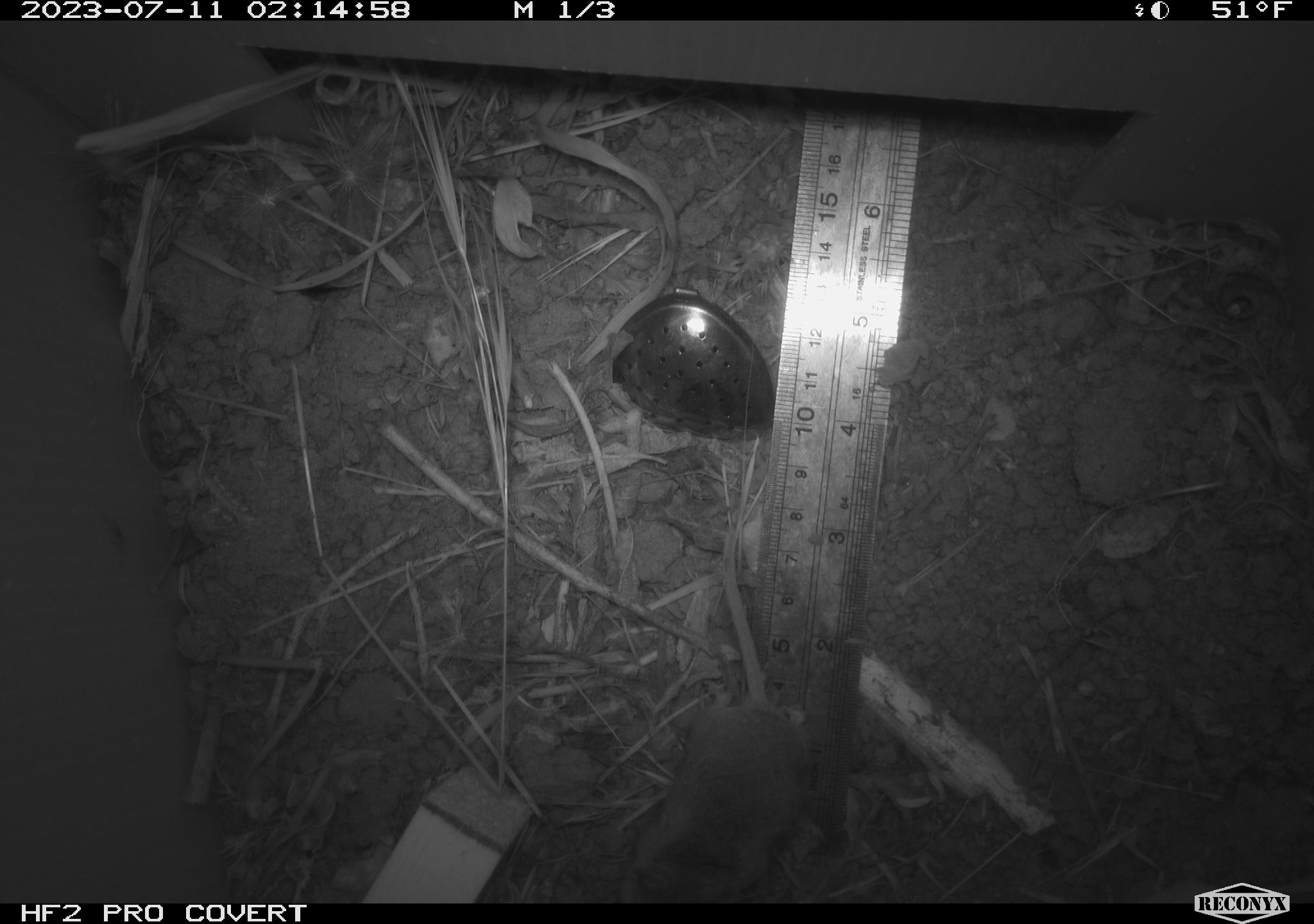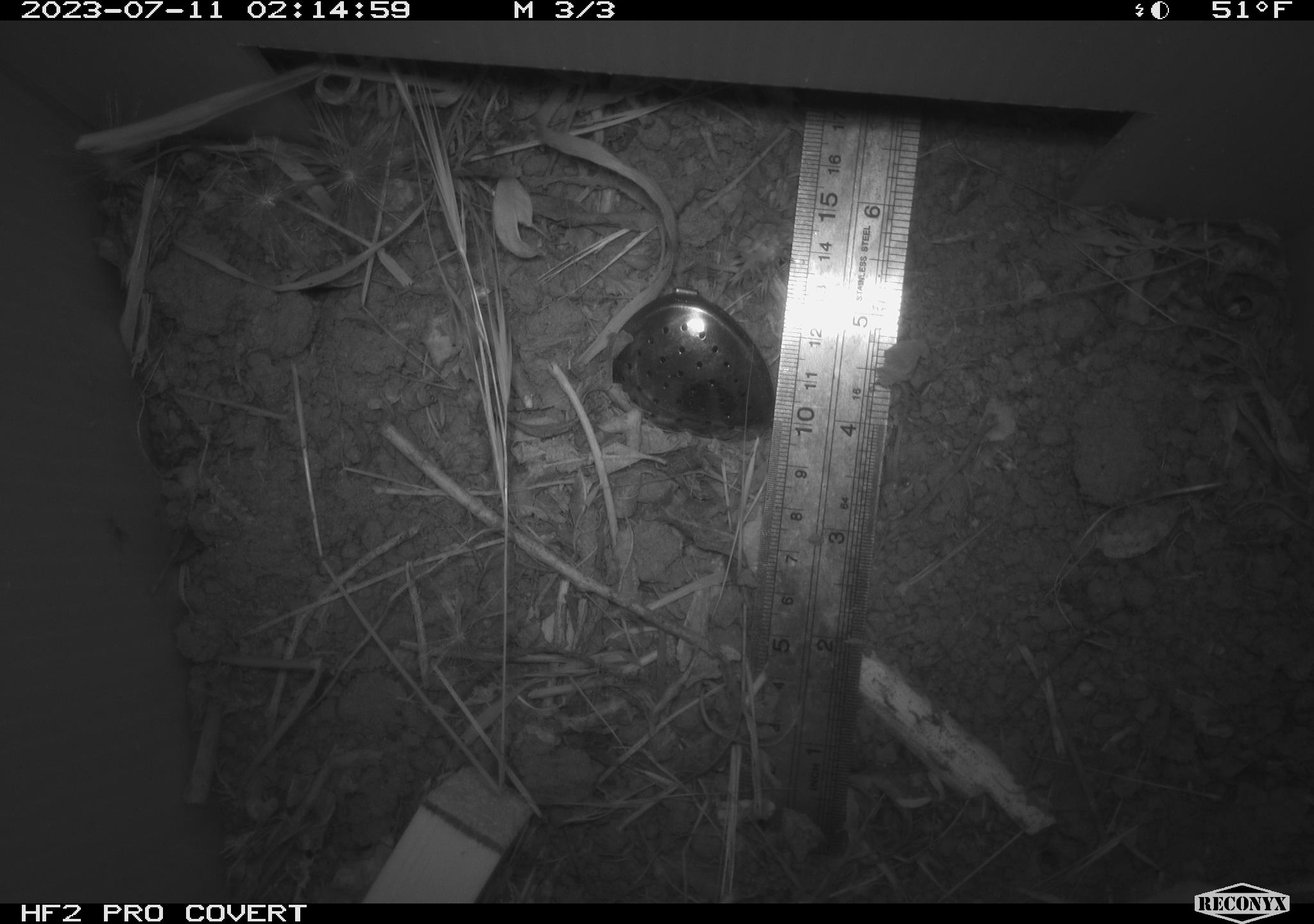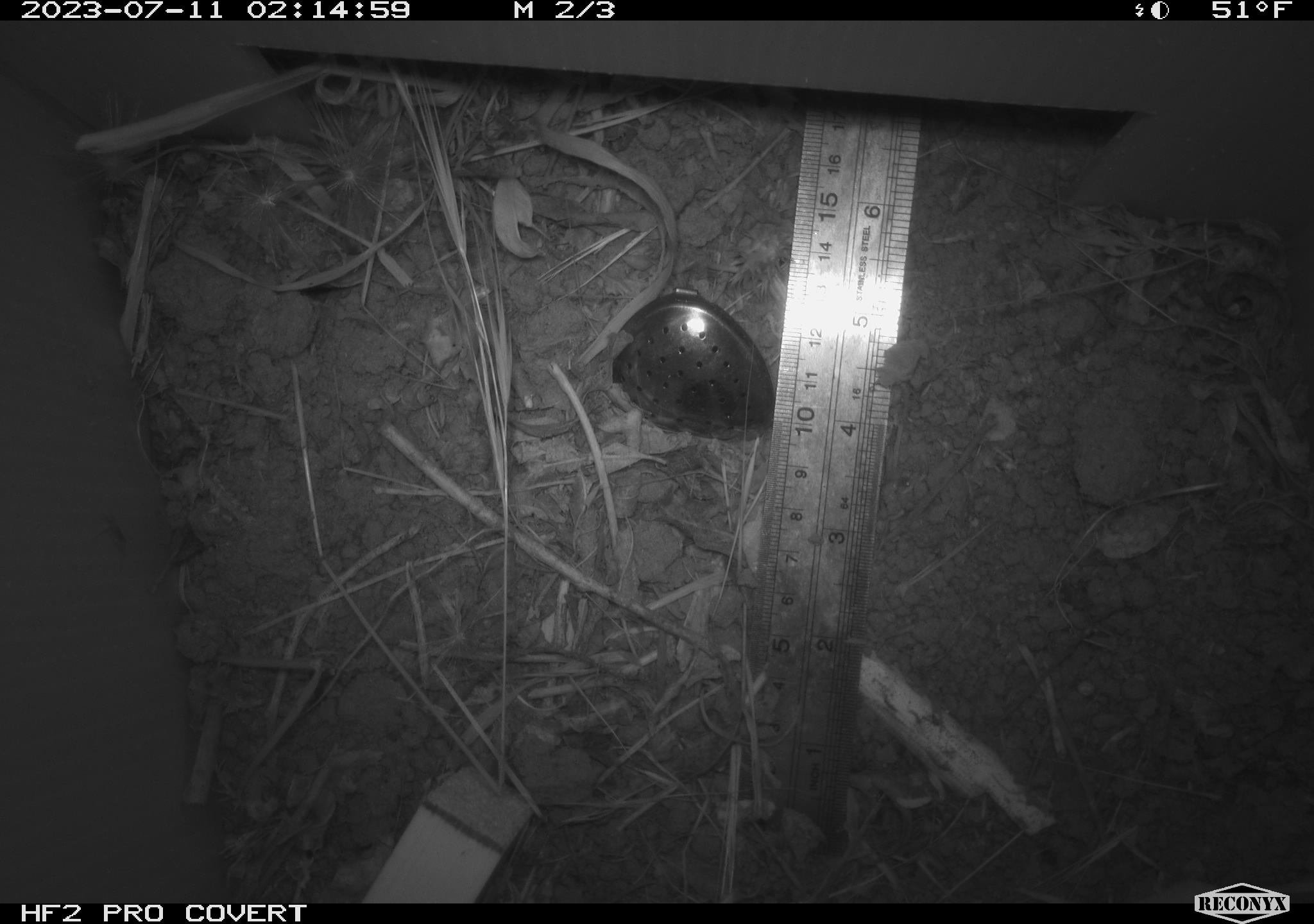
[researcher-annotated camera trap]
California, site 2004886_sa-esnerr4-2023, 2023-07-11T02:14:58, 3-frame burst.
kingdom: Animalia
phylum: Chordata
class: Mammalia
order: Rodentia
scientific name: Rodentia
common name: mouse species